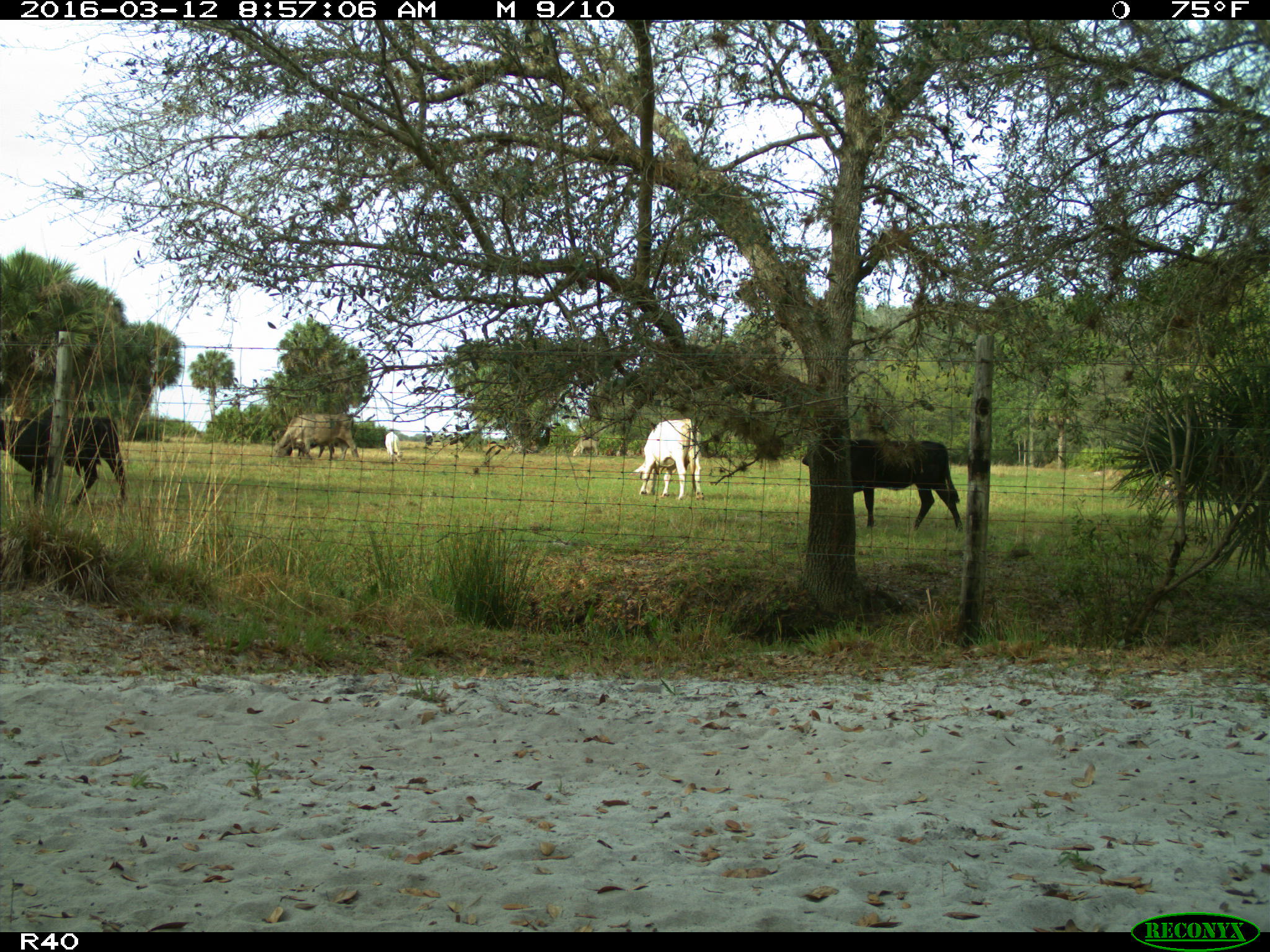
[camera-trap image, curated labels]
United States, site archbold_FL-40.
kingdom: Animalia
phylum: Chordata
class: Mammalia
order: Artiodactyla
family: Bovidae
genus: Bos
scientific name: Bos taurus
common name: domestic cow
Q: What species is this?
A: Bos taurus (domestic cow).